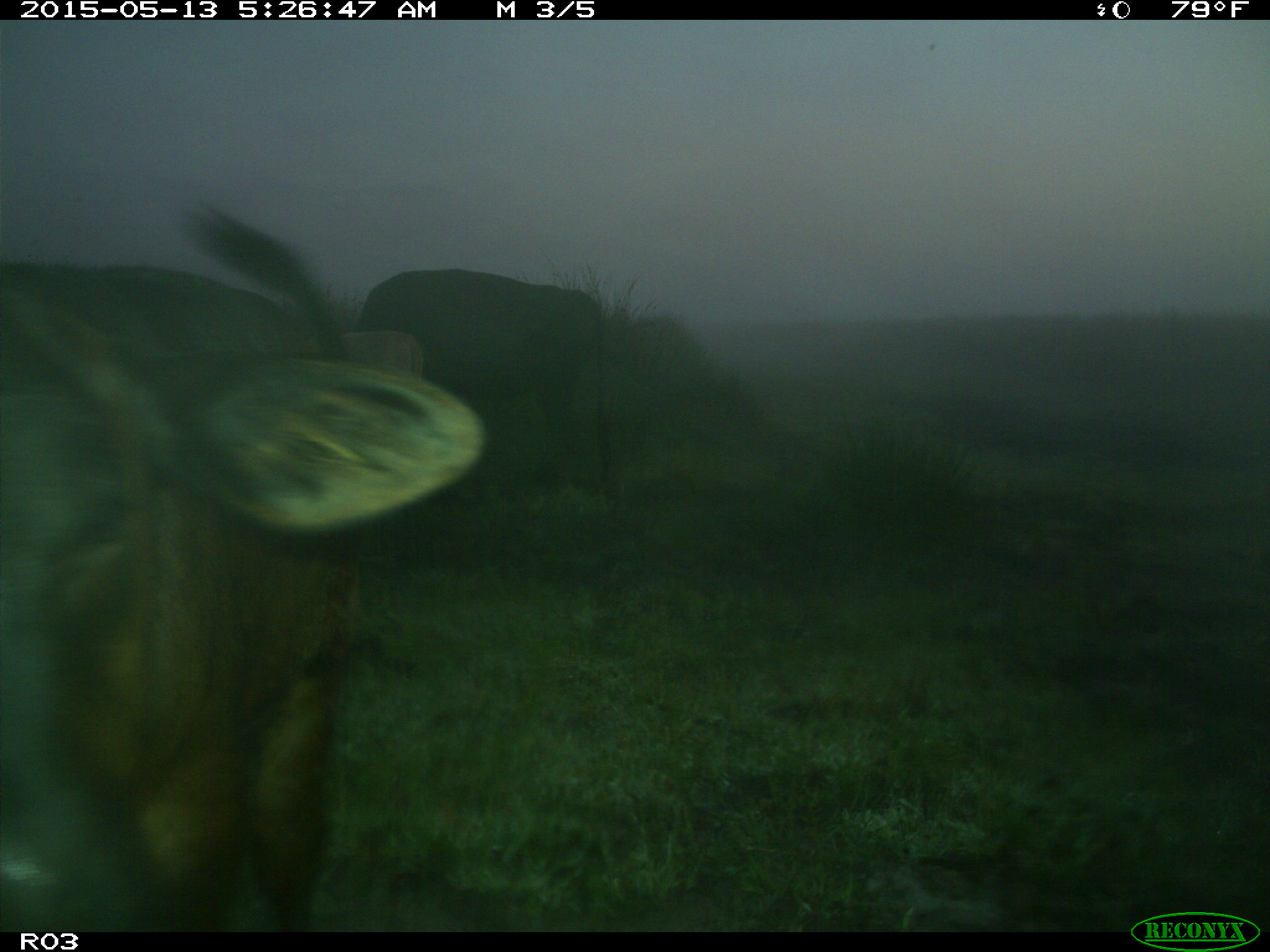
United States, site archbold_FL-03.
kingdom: Animalia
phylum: Chordata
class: Mammalia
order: Artiodactyla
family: Bovidae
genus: Bos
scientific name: Bos taurus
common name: domestic cow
Bos taurus (domestic cow).